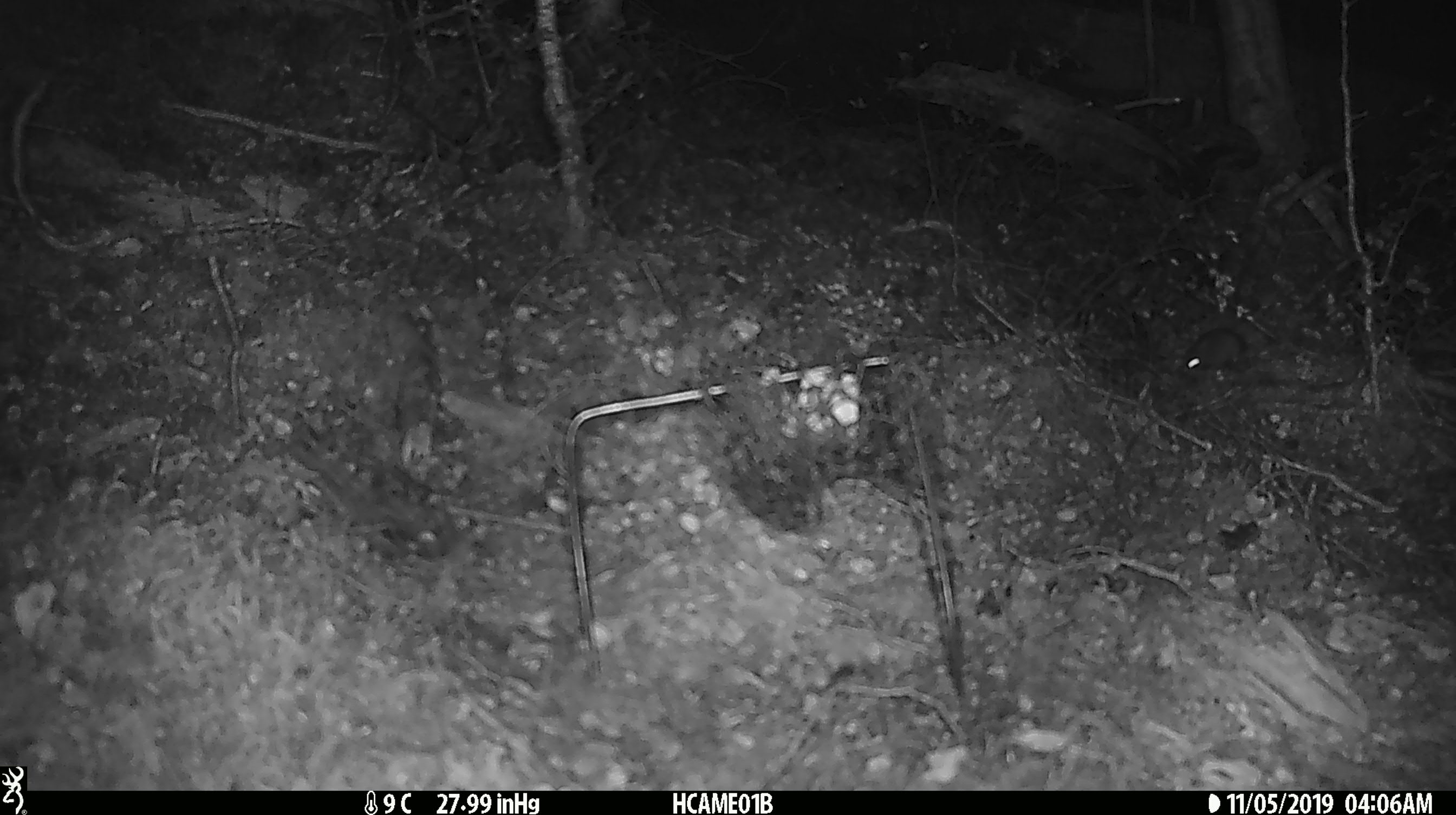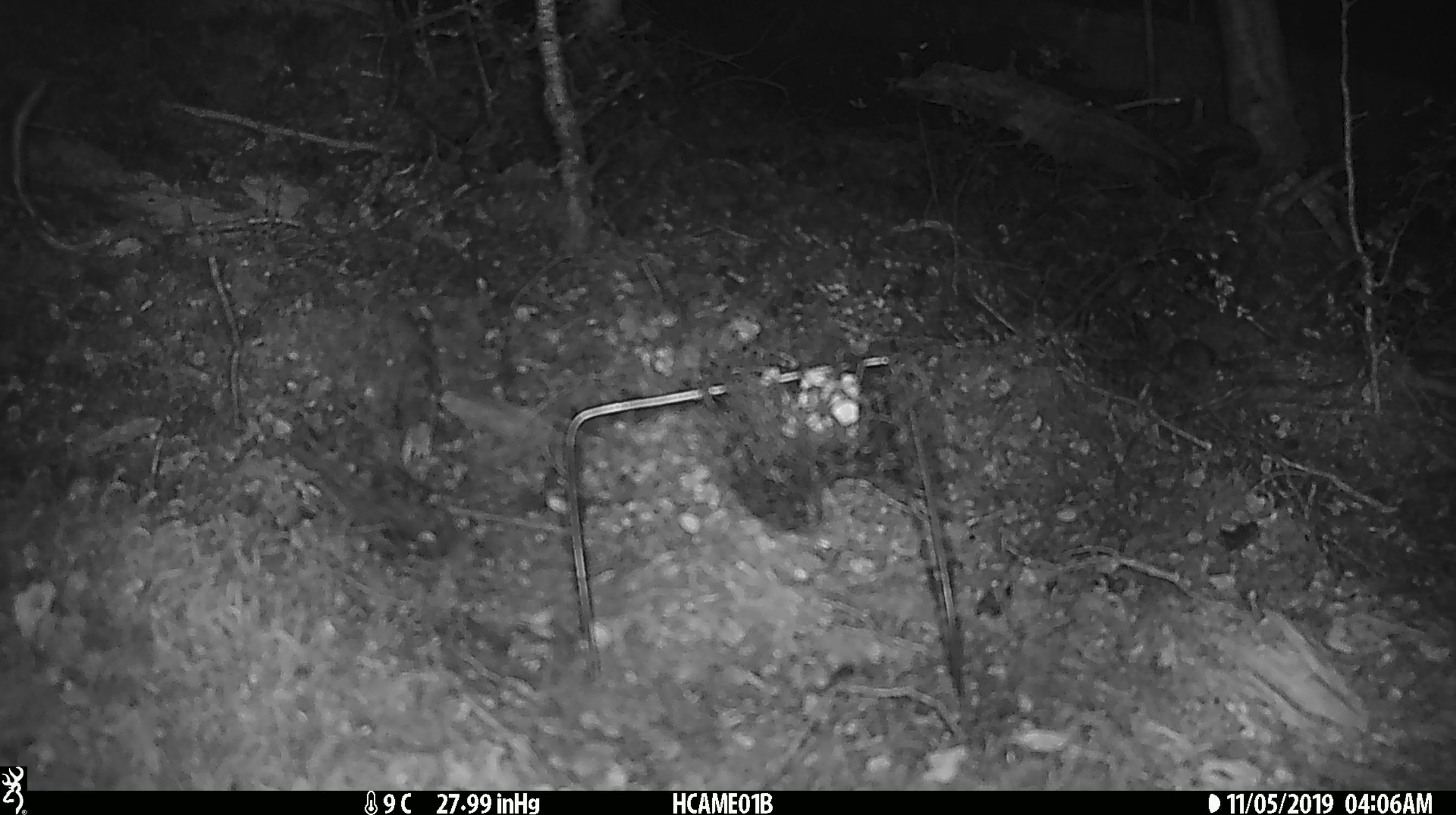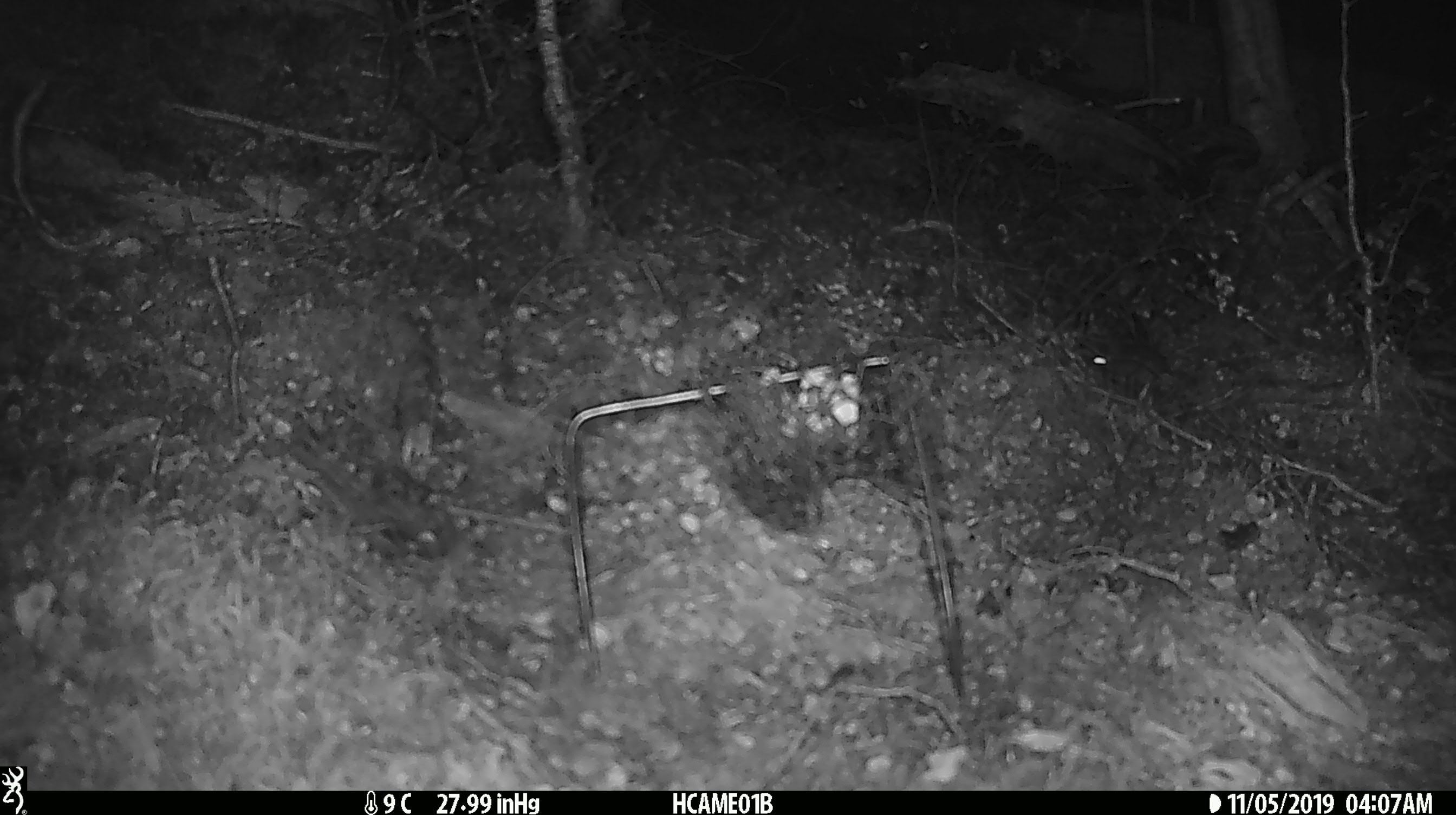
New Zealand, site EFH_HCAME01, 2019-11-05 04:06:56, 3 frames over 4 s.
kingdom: Animalia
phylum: Chordata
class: Mammalia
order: Rodentia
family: Muridae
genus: Mus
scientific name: Mus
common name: mouse